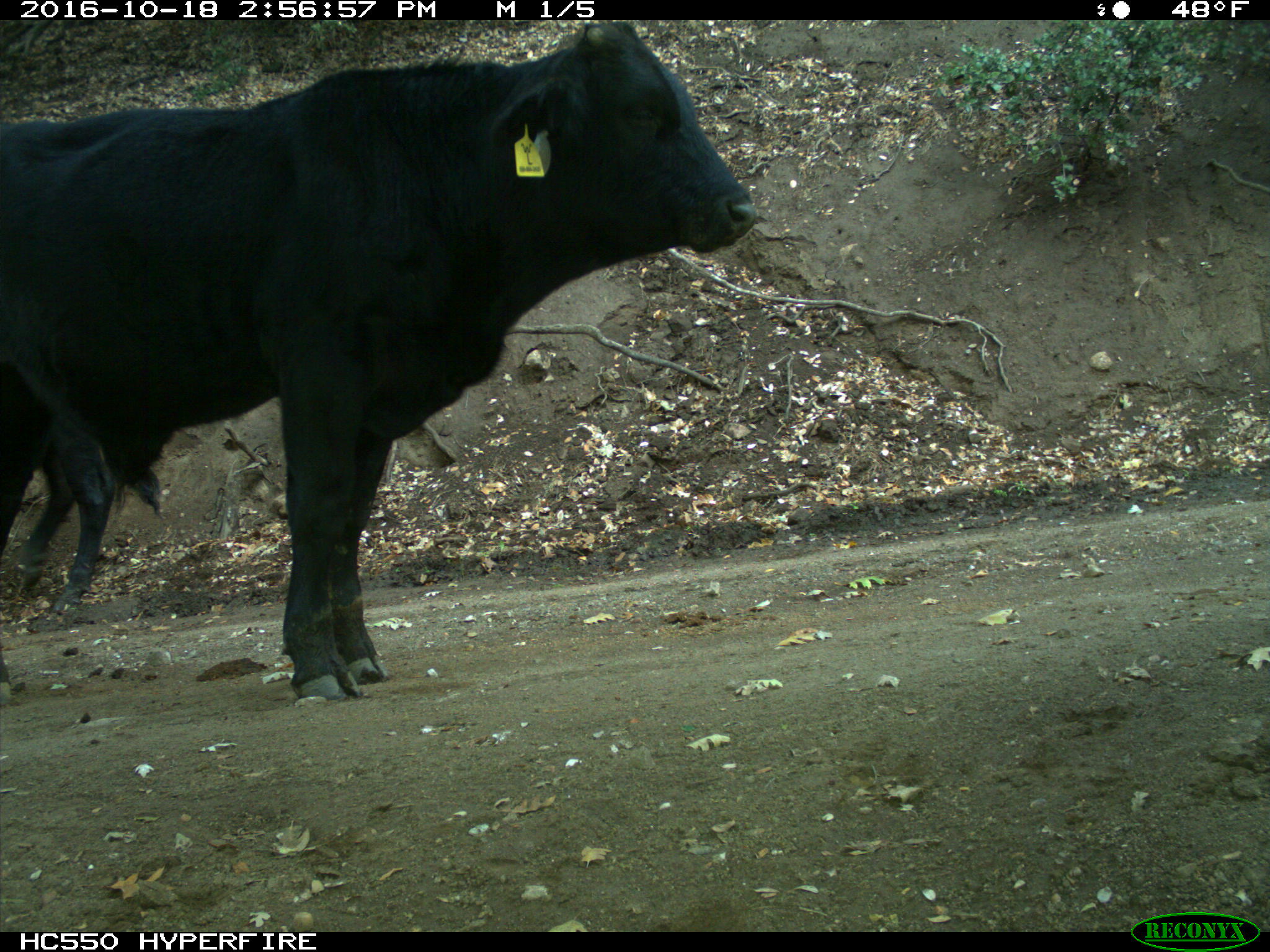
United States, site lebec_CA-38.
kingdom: Animalia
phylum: Chordata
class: Mammalia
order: Artiodactyla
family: Bovidae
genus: Bos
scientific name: Bos taurus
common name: domestic cow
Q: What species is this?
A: Bos taurus (domestic cow).